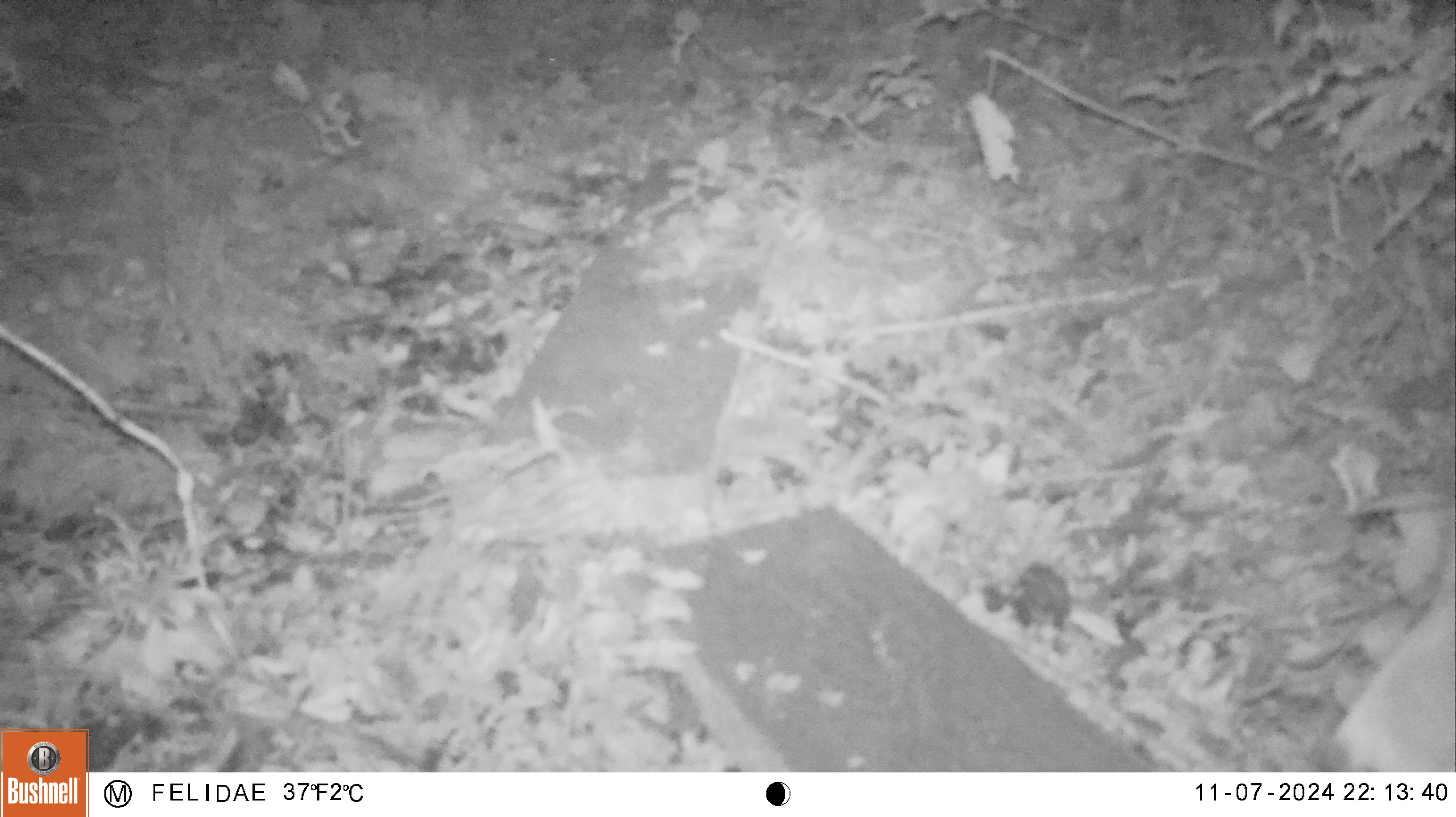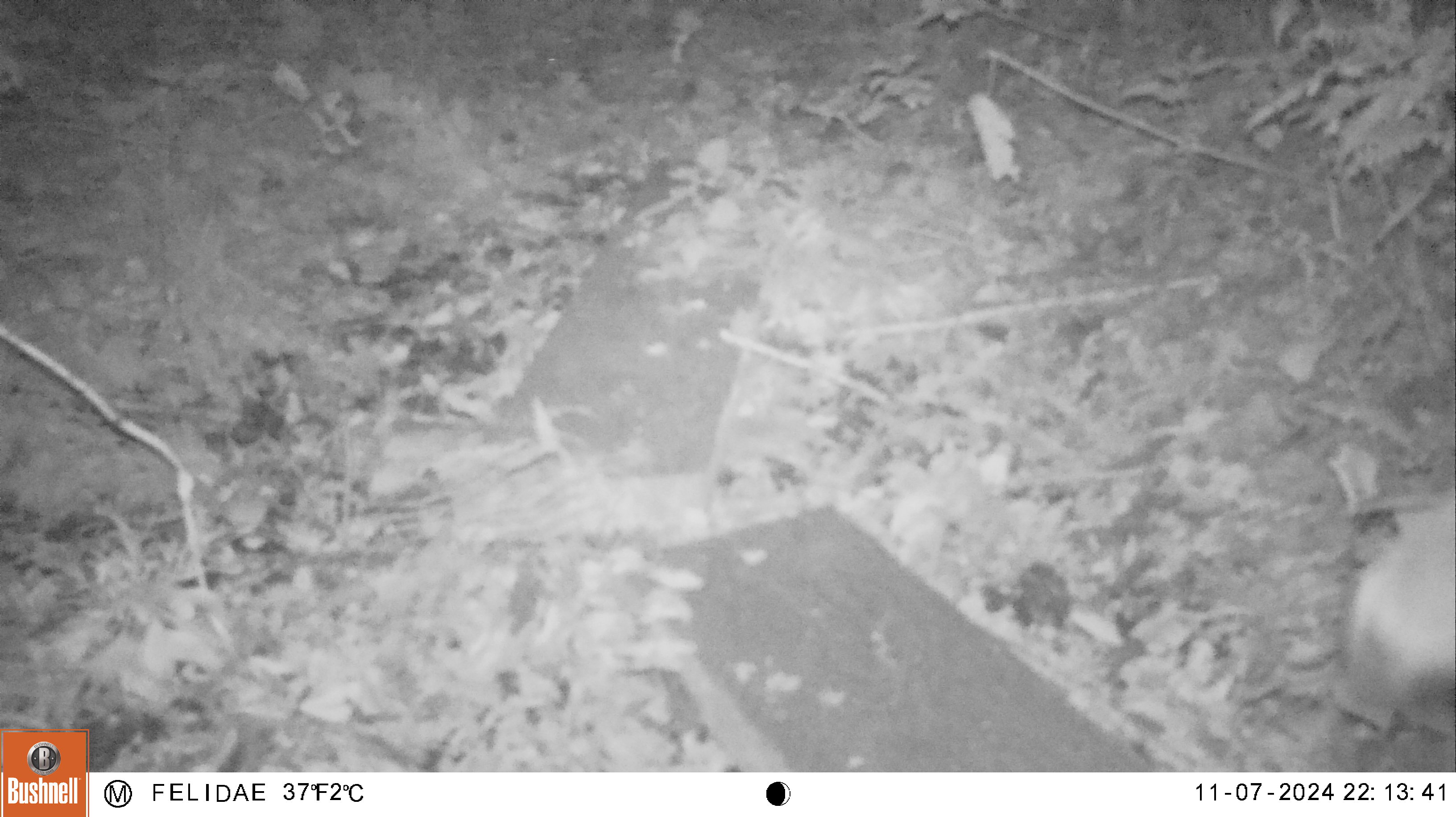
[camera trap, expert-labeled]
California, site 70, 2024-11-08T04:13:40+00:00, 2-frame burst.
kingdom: Animalia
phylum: Chordata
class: Mammalia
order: Carnivora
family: Canidae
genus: Urocyon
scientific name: Urocyon cinereoargenteus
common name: gray fox